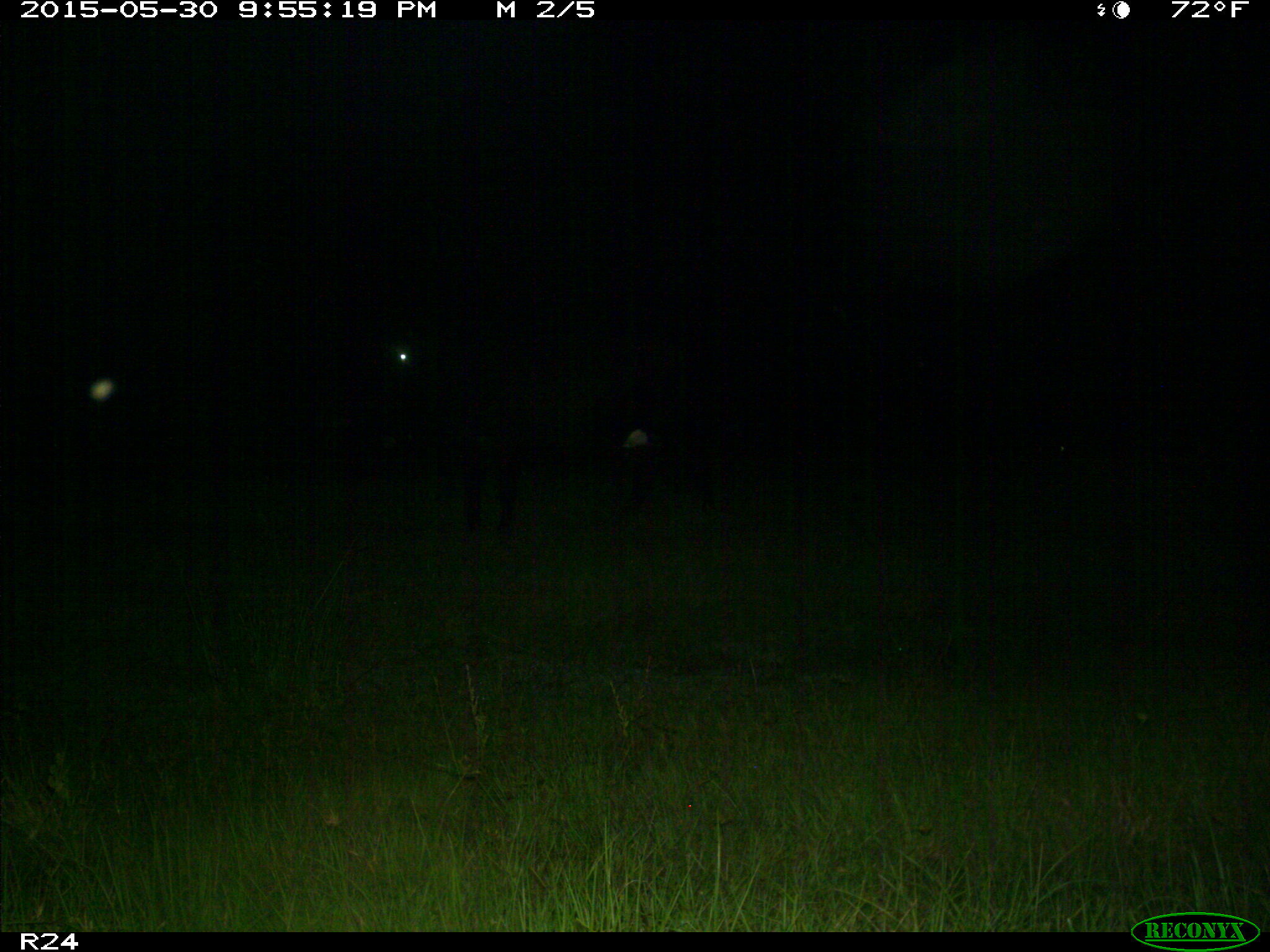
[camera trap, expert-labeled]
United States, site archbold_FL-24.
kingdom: Animalia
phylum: Chordata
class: Mammalia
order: Artiodactyla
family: Bovidae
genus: Bos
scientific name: Bos taurus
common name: domestic cow